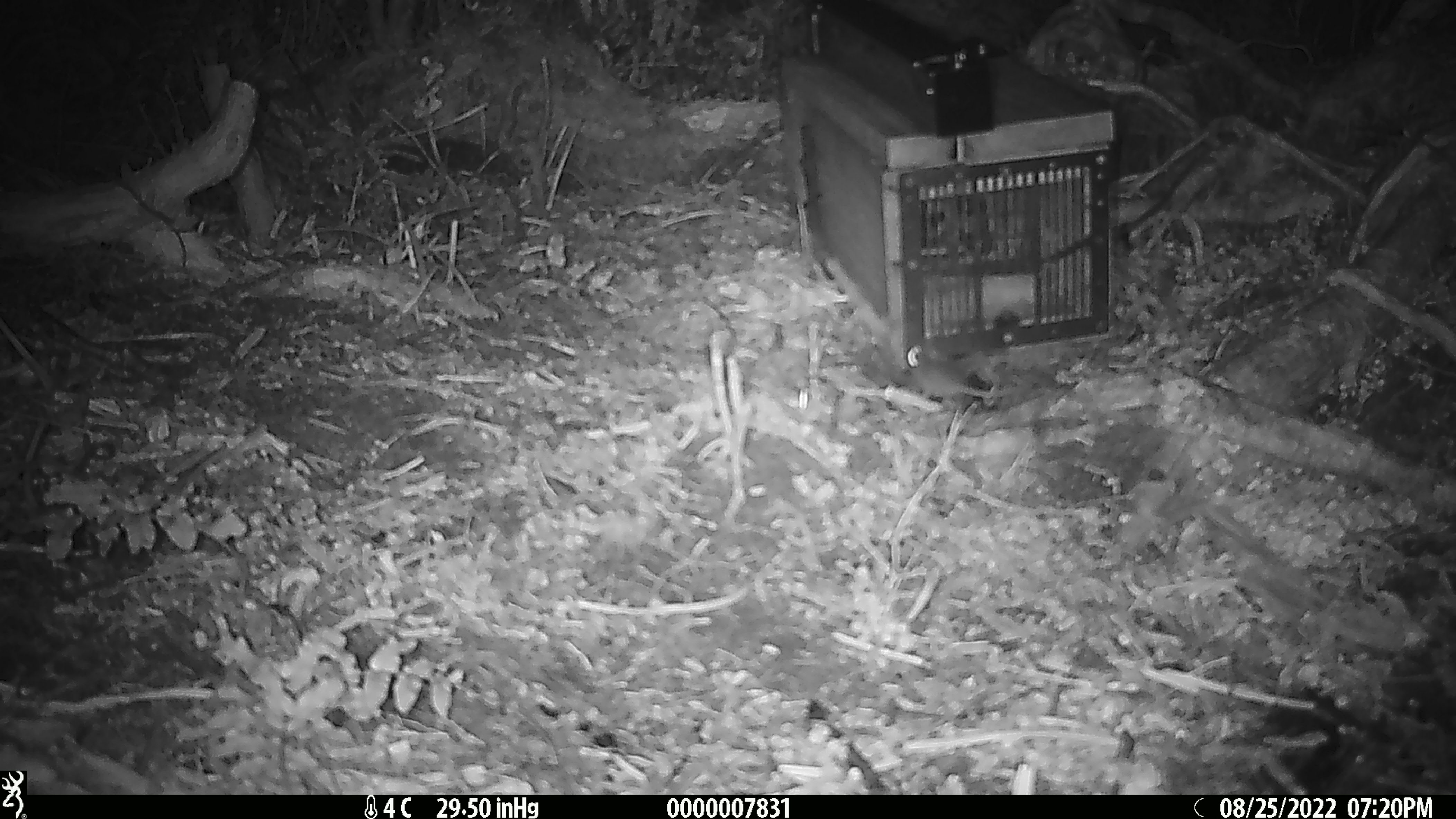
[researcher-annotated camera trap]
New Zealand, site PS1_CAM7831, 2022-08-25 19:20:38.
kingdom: Animalia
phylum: Chordata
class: Mammalia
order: Rodentia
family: Muridae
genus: Mus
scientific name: Mus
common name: mouse